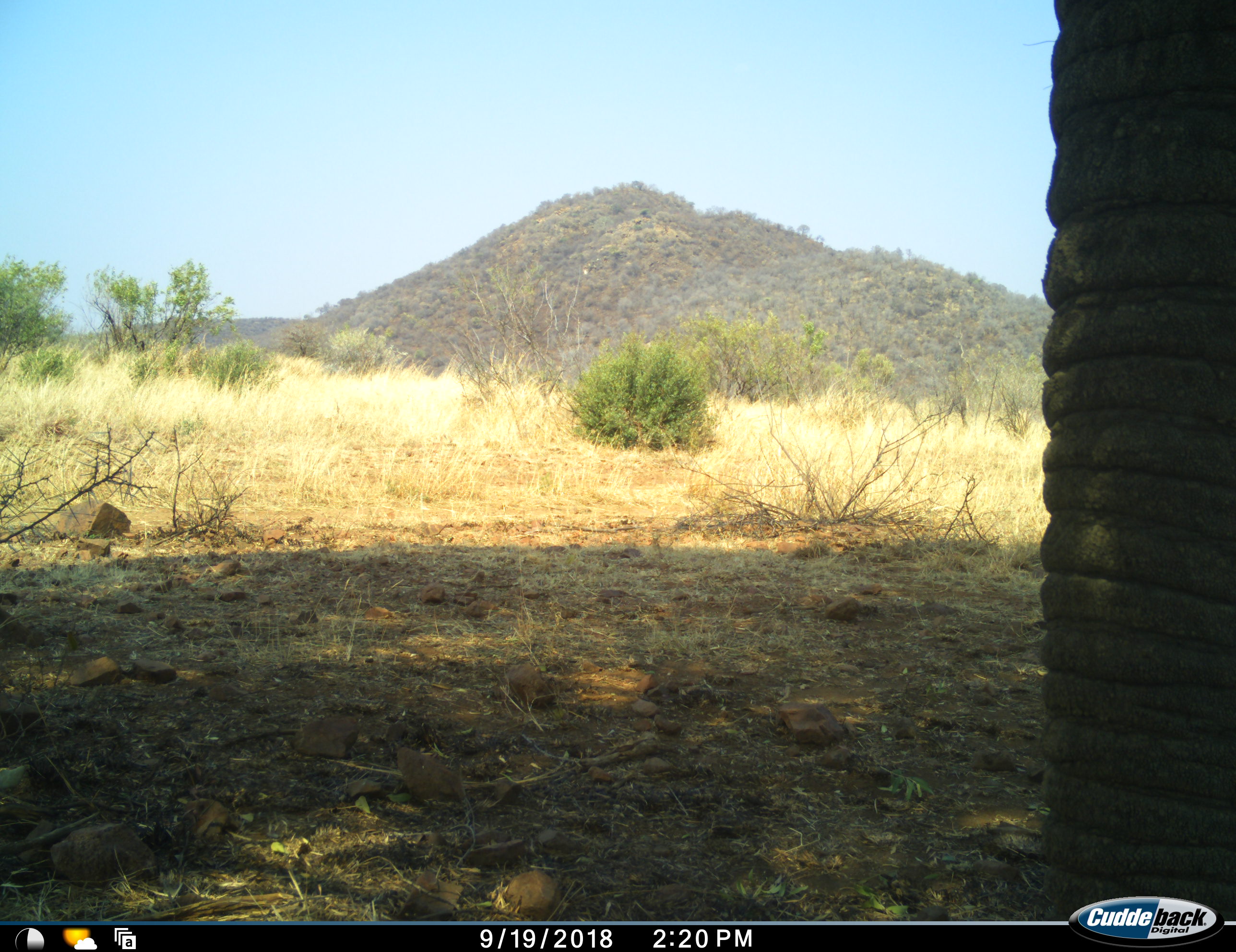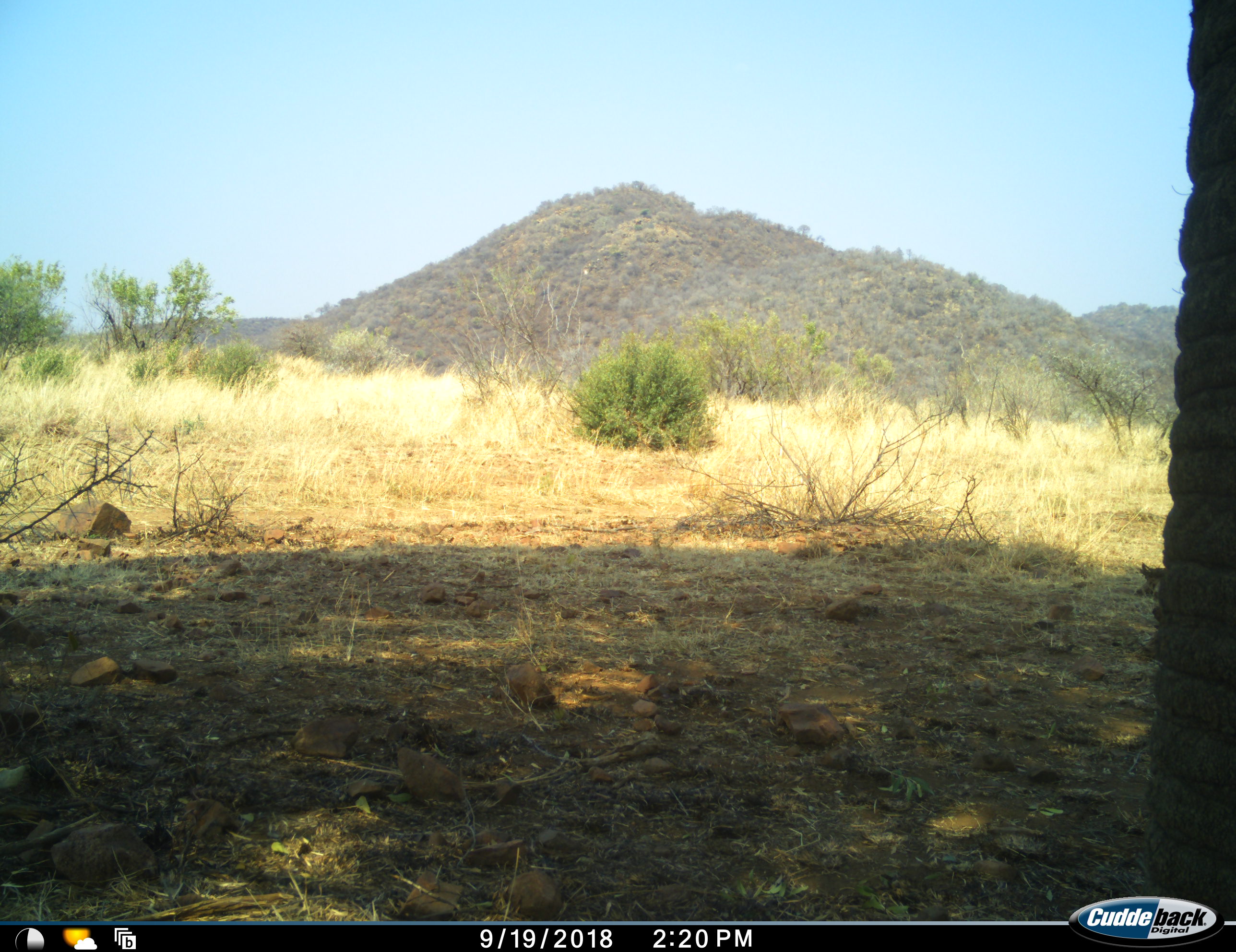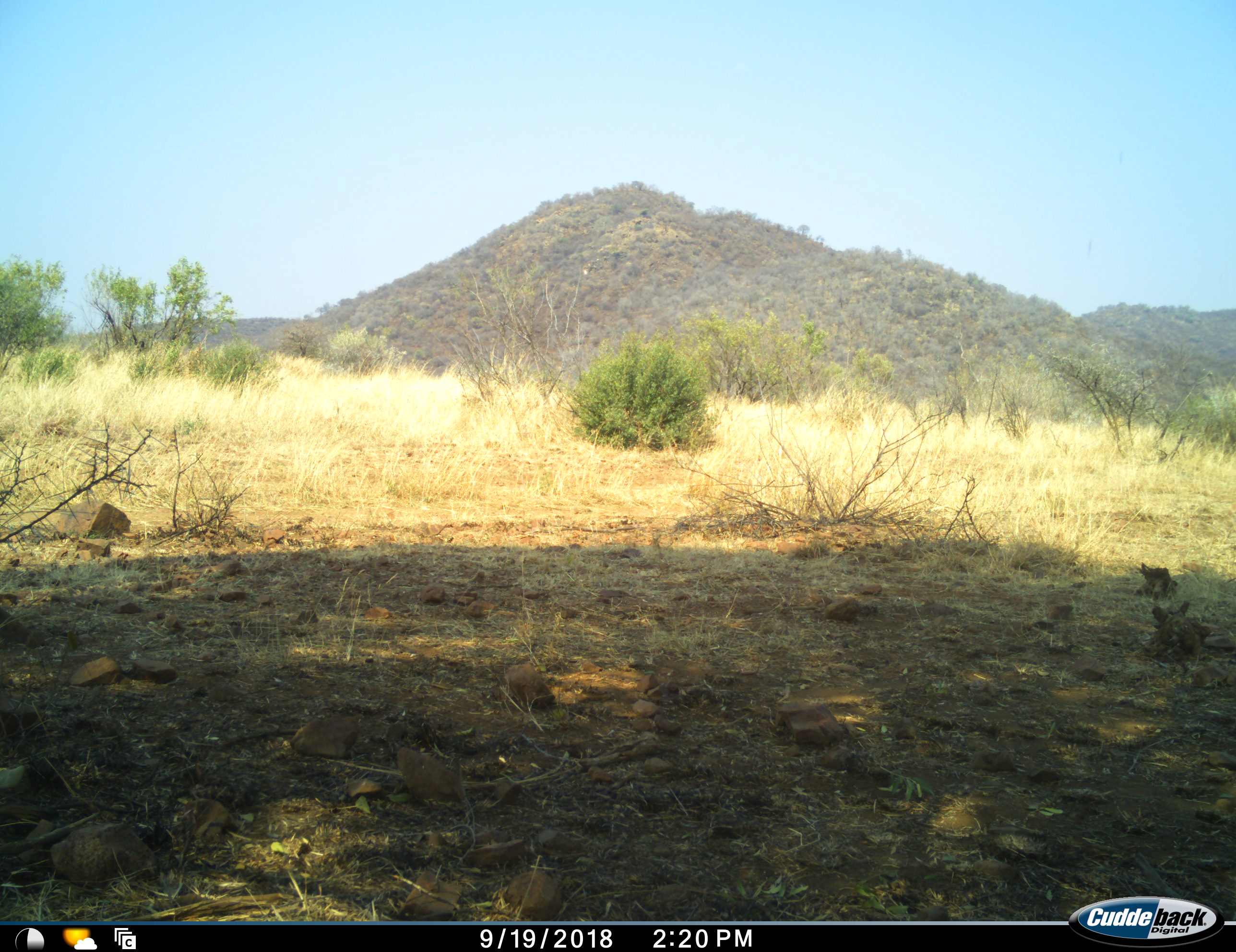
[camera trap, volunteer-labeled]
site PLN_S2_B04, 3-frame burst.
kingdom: Animalia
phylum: Chordata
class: Mammalia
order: Proboscidea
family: Elephantidae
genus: Loxodonta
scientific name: Loxodonta africana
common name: african bush elephant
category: elephant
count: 1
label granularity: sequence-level